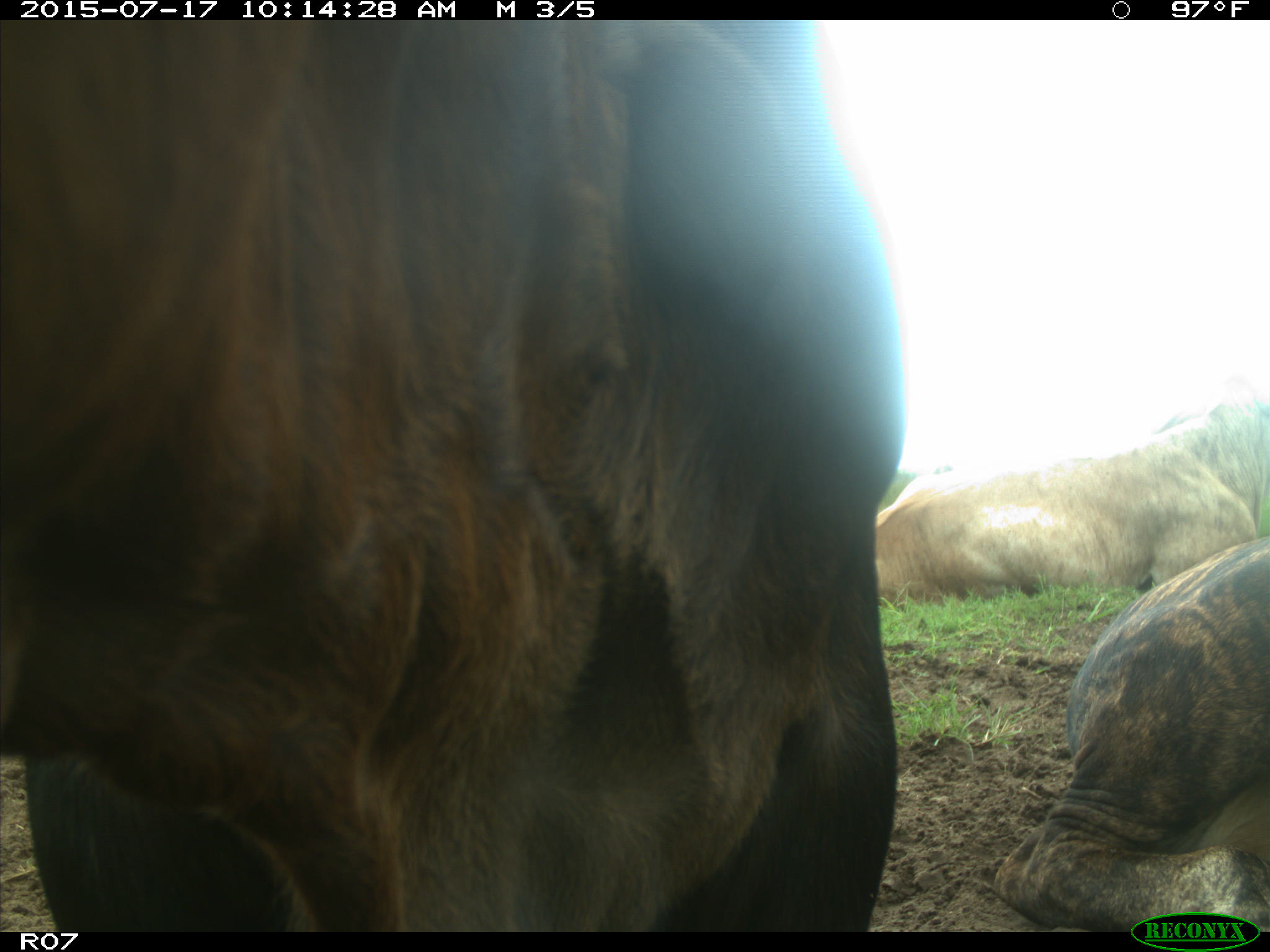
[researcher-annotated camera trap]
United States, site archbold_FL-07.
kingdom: Animalia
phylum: Chordata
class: Mammalia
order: Artiodactyla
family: Bovidae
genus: Bos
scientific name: Bos taurus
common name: domestic cow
Bos taurus (domestic cow).